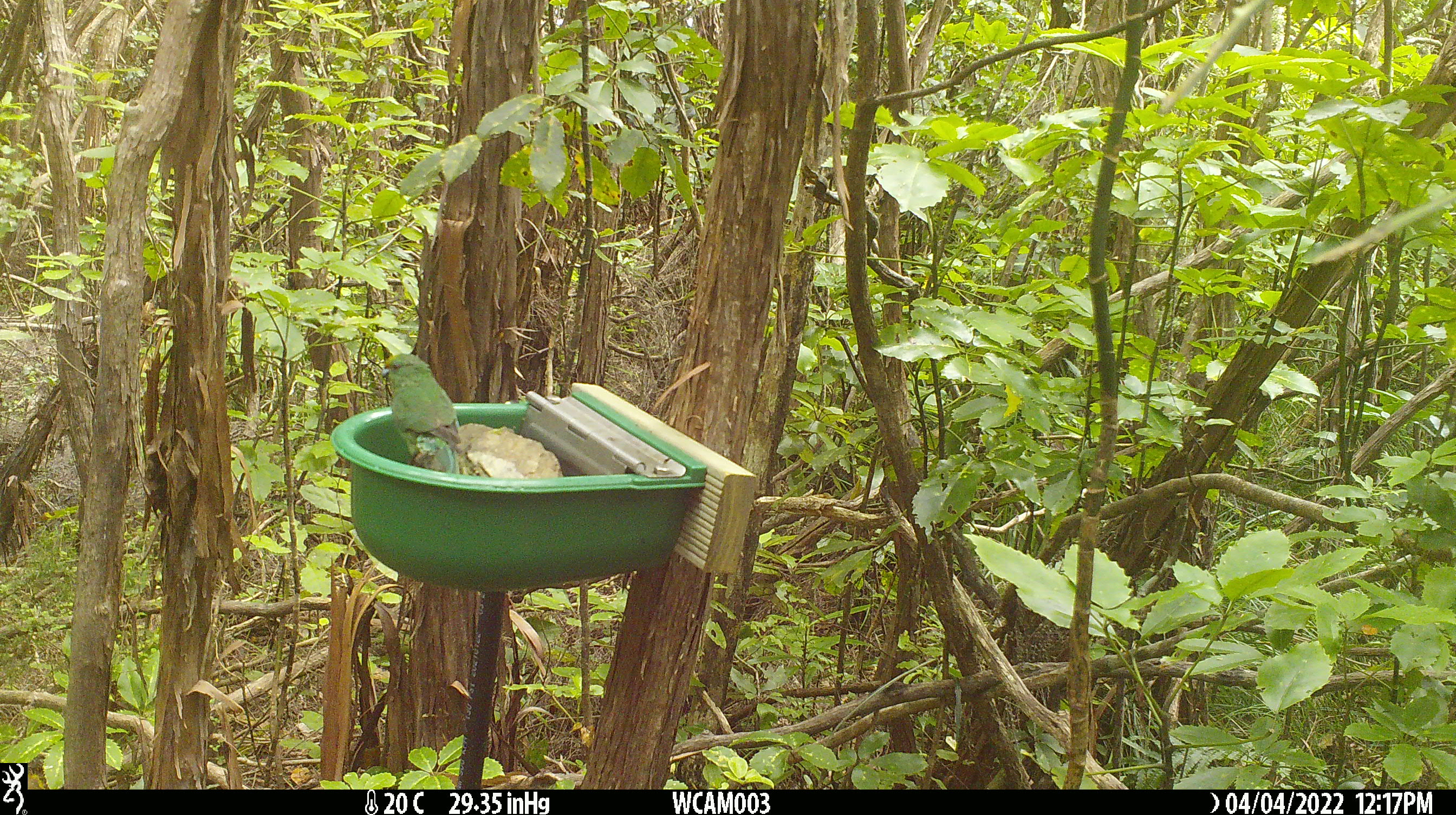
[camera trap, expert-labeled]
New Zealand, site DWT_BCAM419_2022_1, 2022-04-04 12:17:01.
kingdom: Animalia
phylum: Chordata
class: Aves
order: Psittaciformes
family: Psittaculidae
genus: Cyanoramphus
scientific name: Cyanoramphus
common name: parakeet